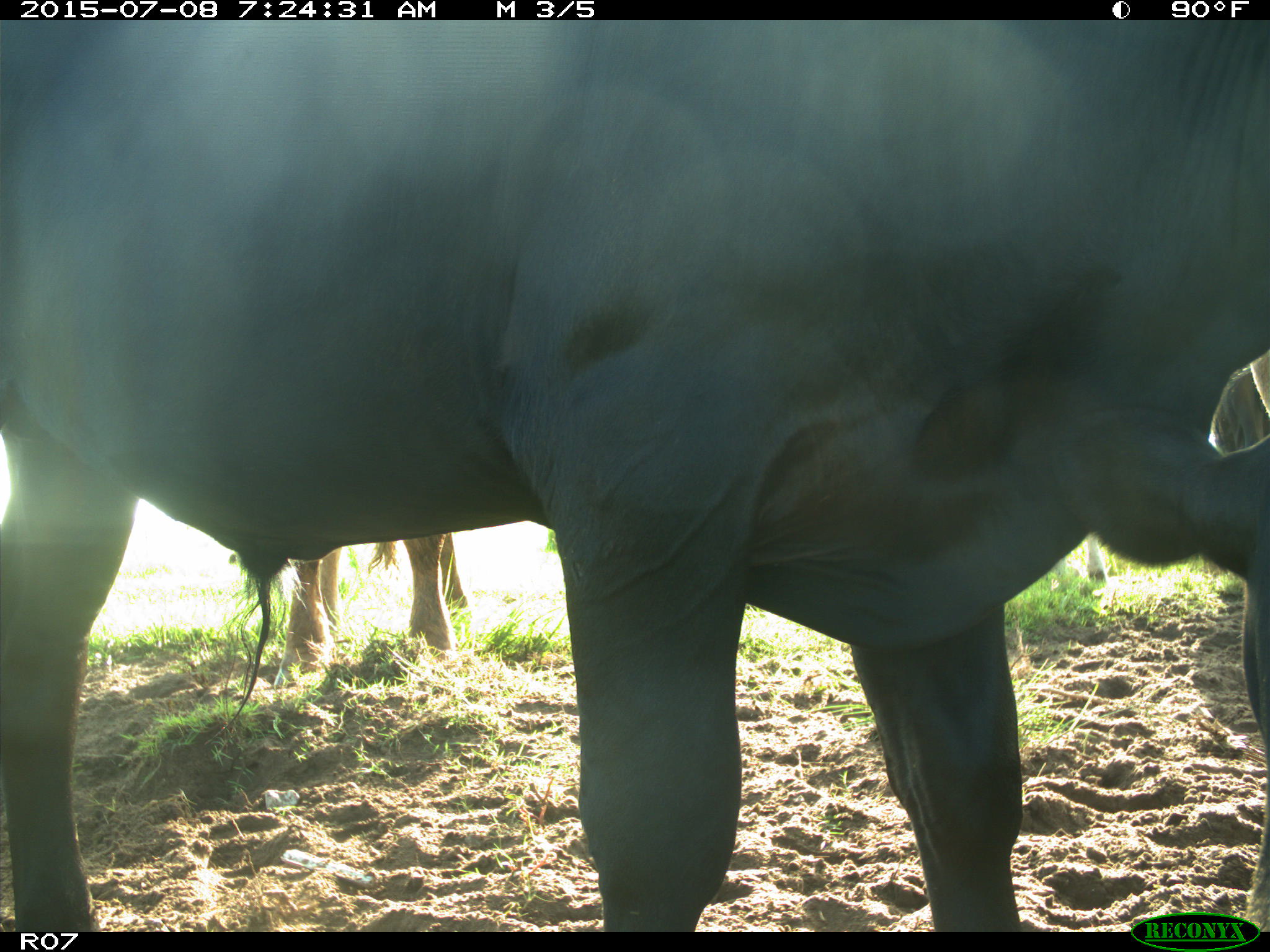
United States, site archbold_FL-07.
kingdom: Animalia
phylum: Chordata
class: Mammalia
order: Artiodactyla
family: Bovidae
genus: Bos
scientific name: Bos taurus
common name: domestic cow